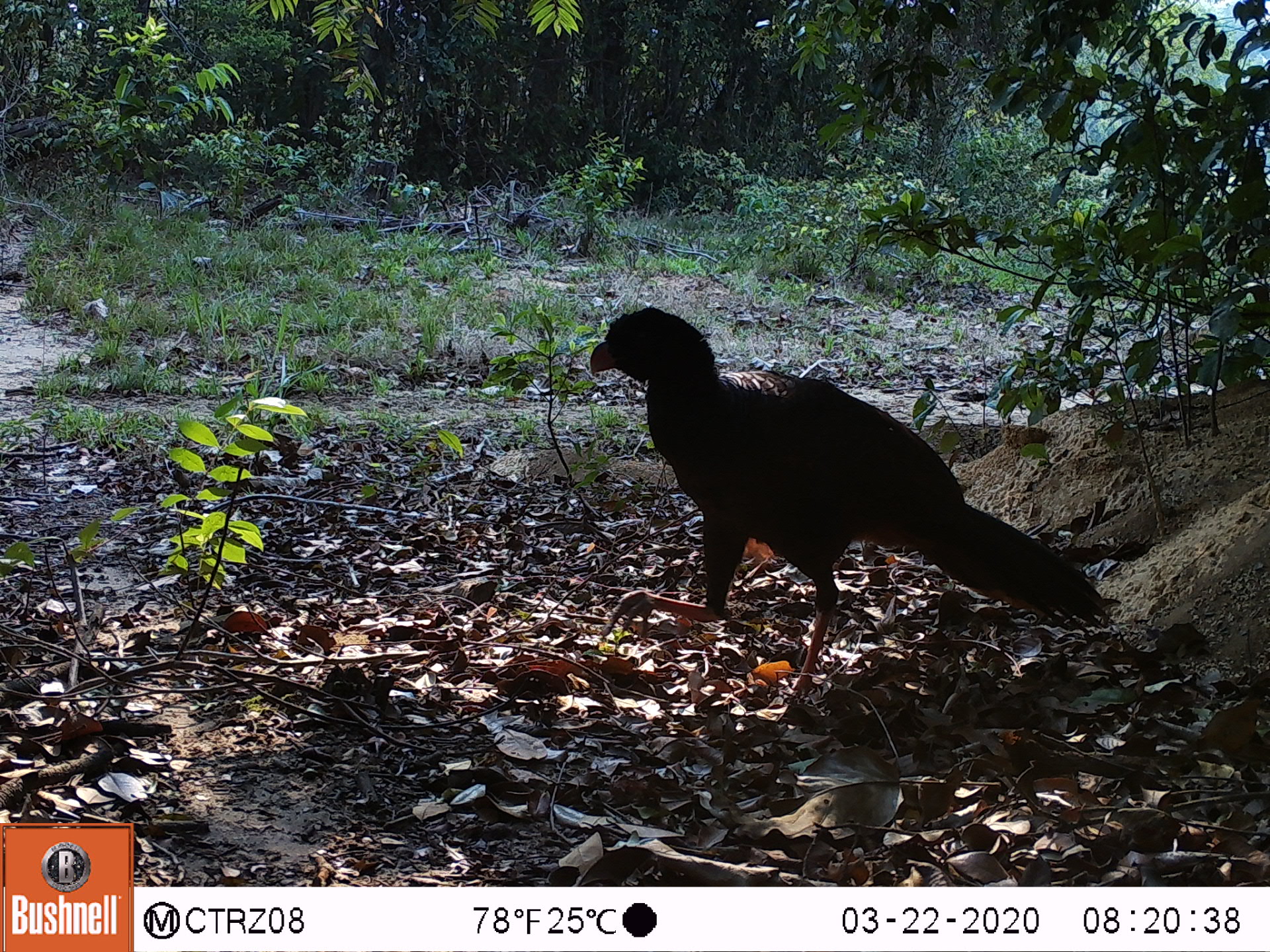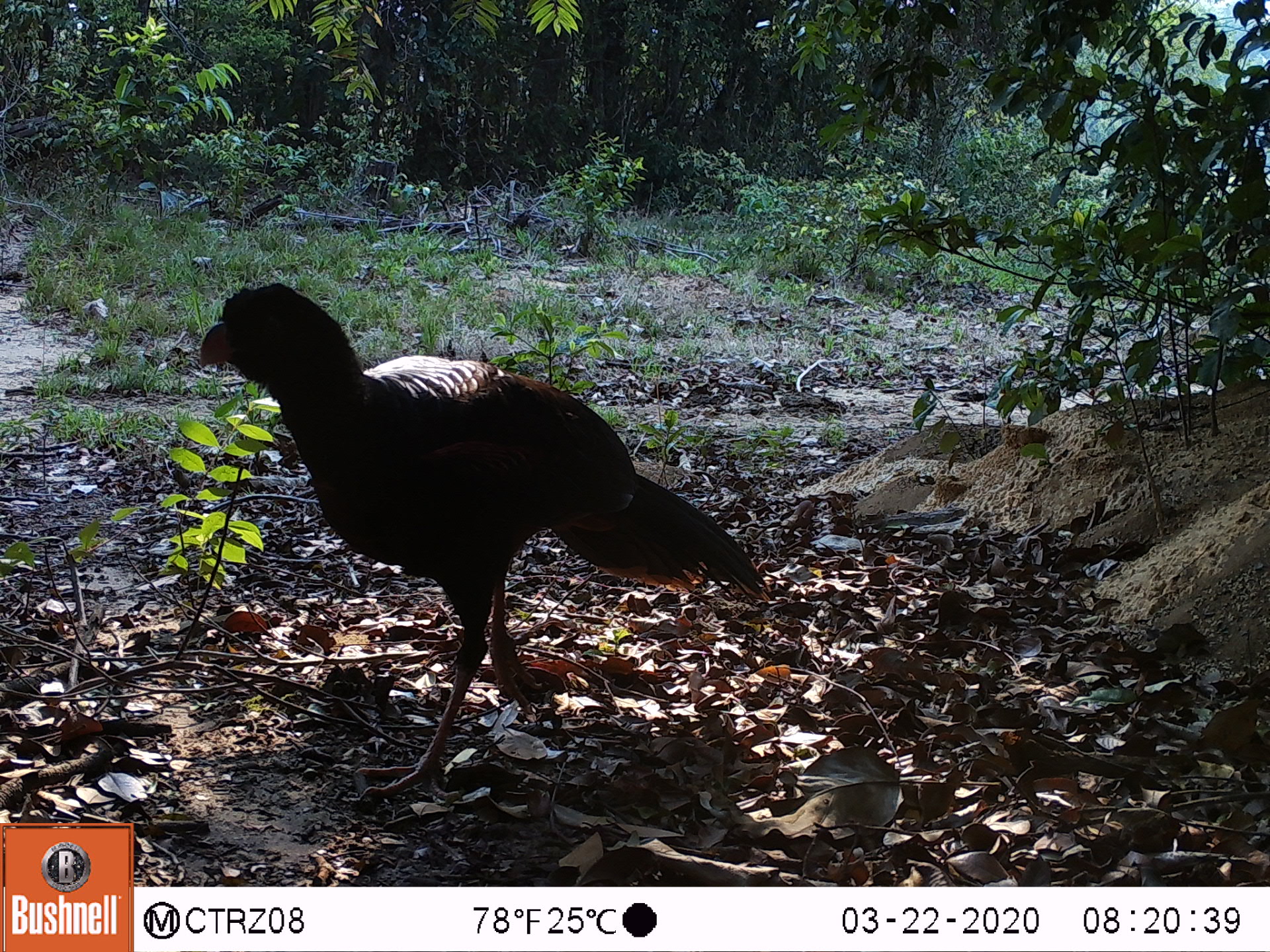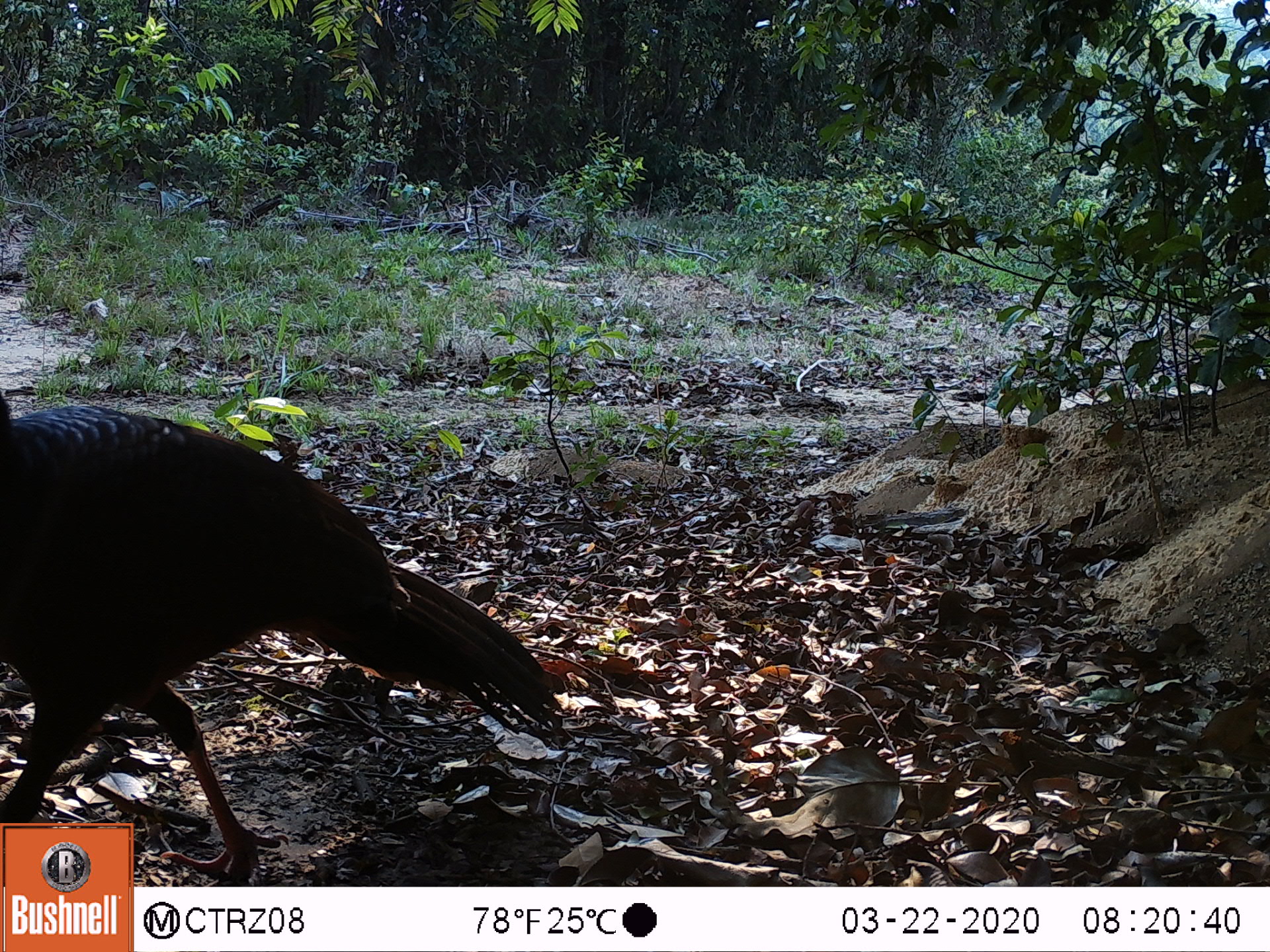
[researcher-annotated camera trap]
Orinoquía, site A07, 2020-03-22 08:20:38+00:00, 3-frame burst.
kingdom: Animalia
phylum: Chordata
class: Aves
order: Galliformes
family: Cracidae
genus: Mitu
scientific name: Mitu salvini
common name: salvin's currasow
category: salvins curassow